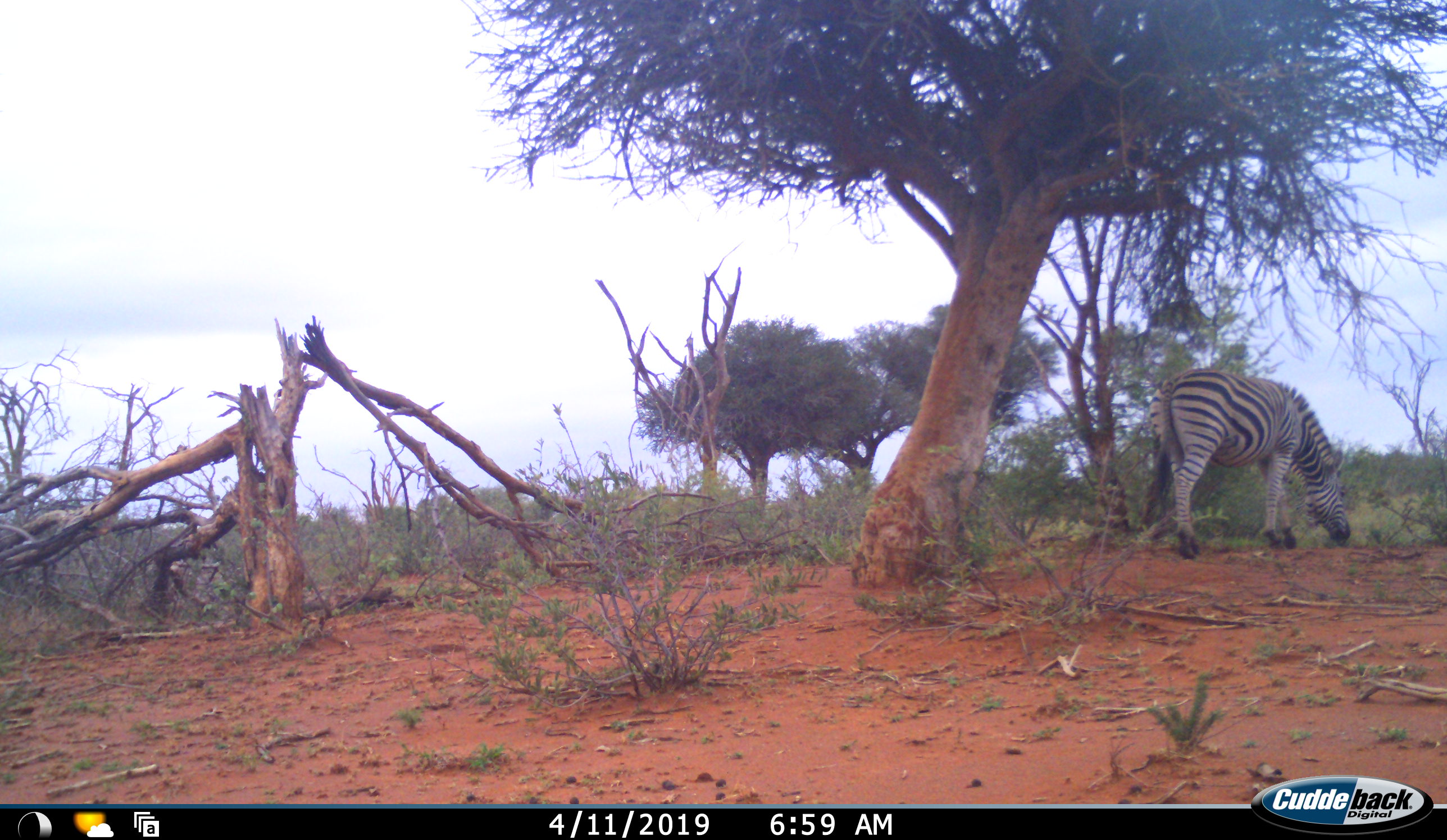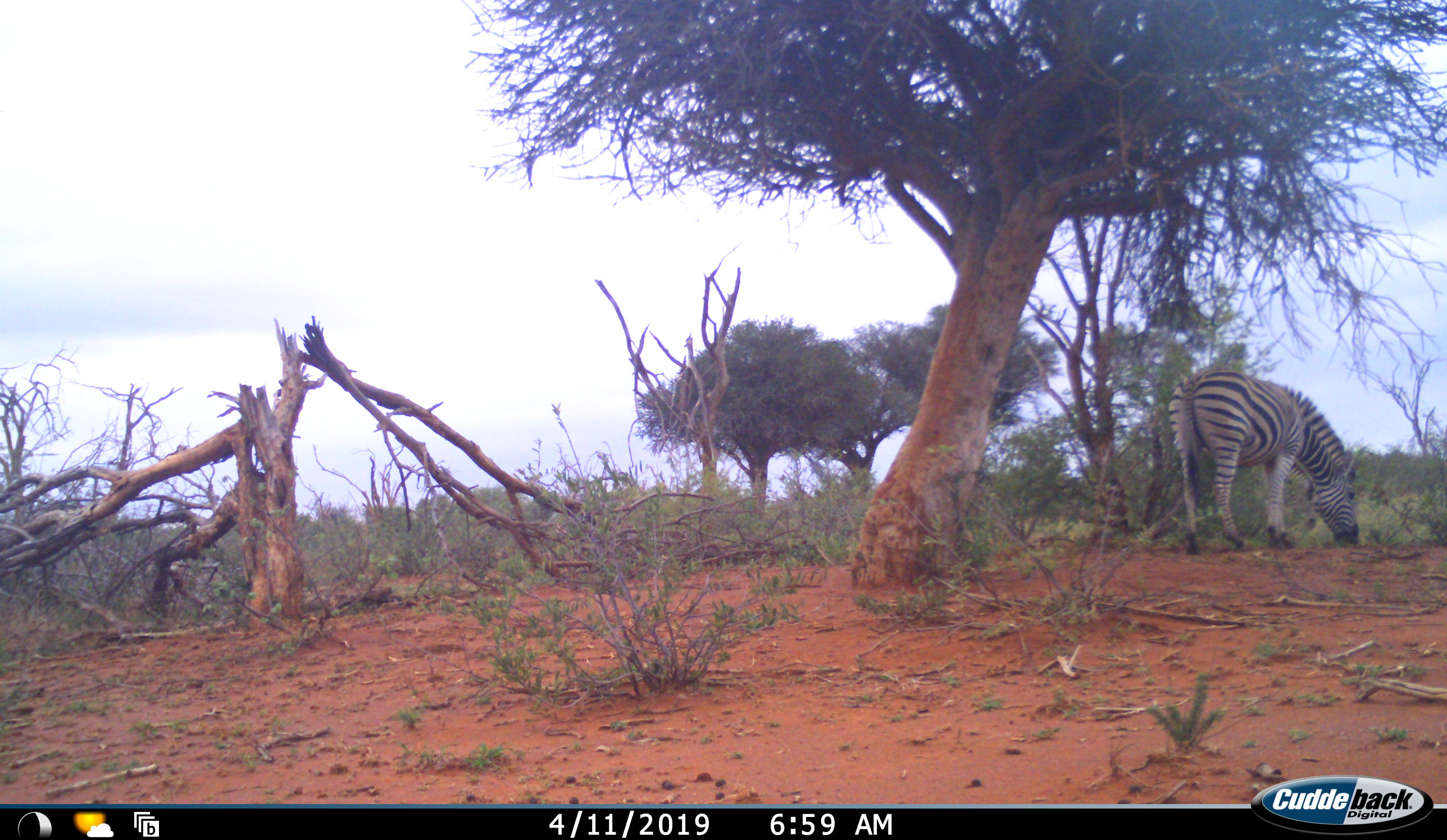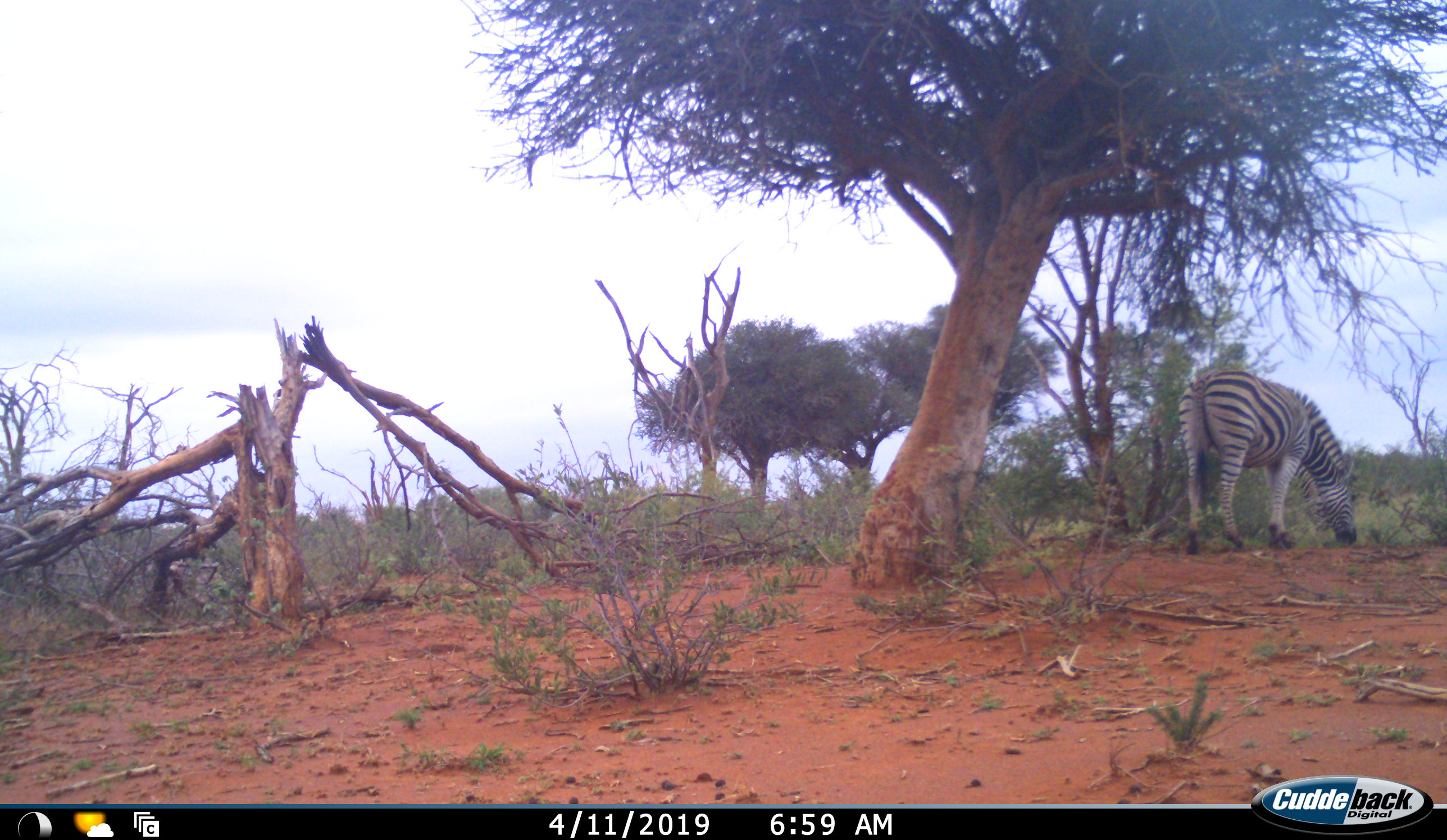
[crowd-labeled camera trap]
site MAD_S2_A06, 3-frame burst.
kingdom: Animalia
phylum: Chordata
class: Mammalia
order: Perissodactyla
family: Equidae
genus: Equus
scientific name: Equus quagga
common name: plains zebra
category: zebraplains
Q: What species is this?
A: Zebraplains (plains zebra) (Equus quagga).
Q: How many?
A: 1.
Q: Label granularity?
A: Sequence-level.